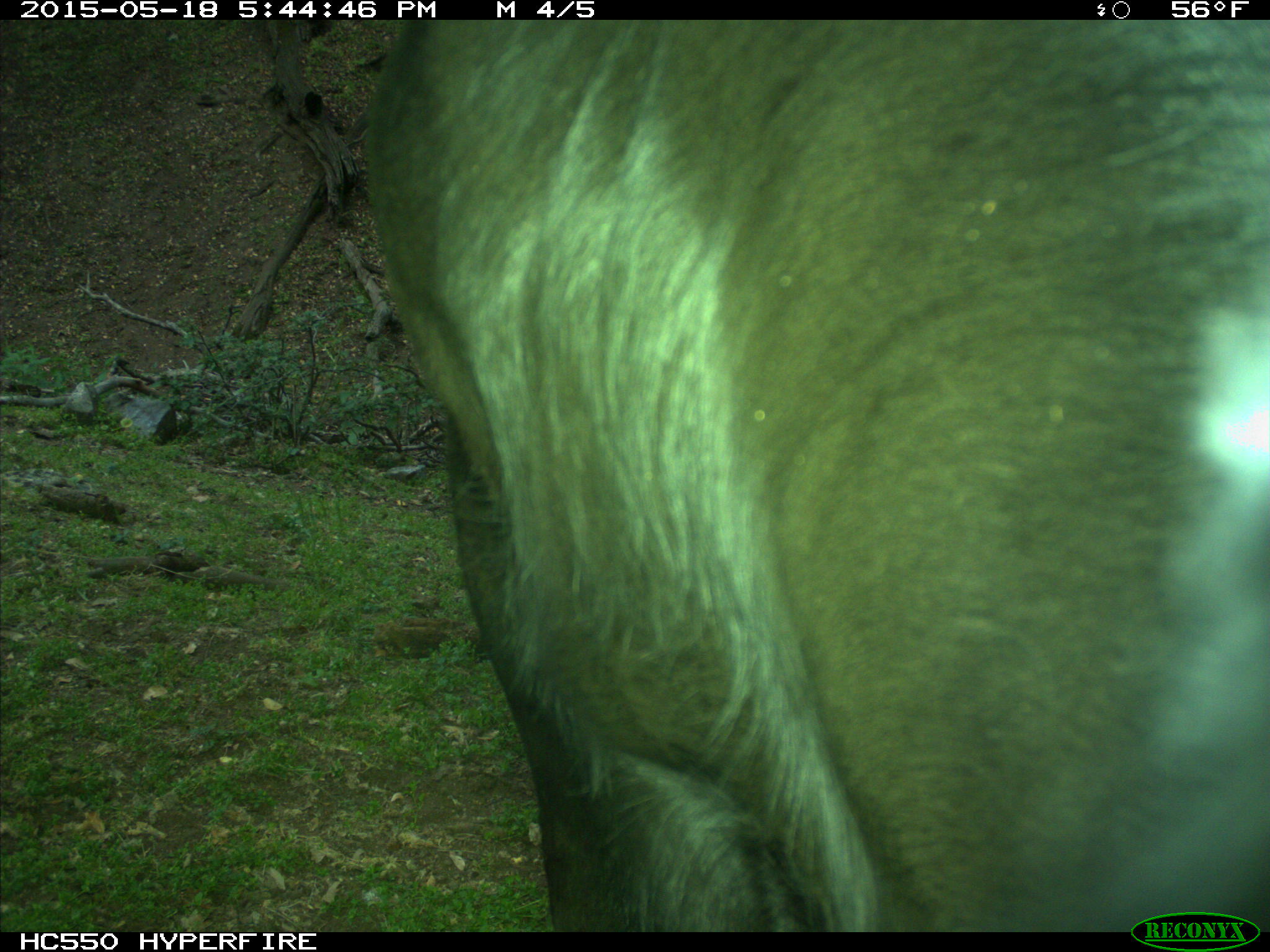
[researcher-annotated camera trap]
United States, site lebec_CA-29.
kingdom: Animalia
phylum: Chordata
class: Mammalia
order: Artiodactyla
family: Bovidae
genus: Bos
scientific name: Bos taurus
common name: domestic cow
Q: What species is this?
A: Bos taurus (domestic cow).